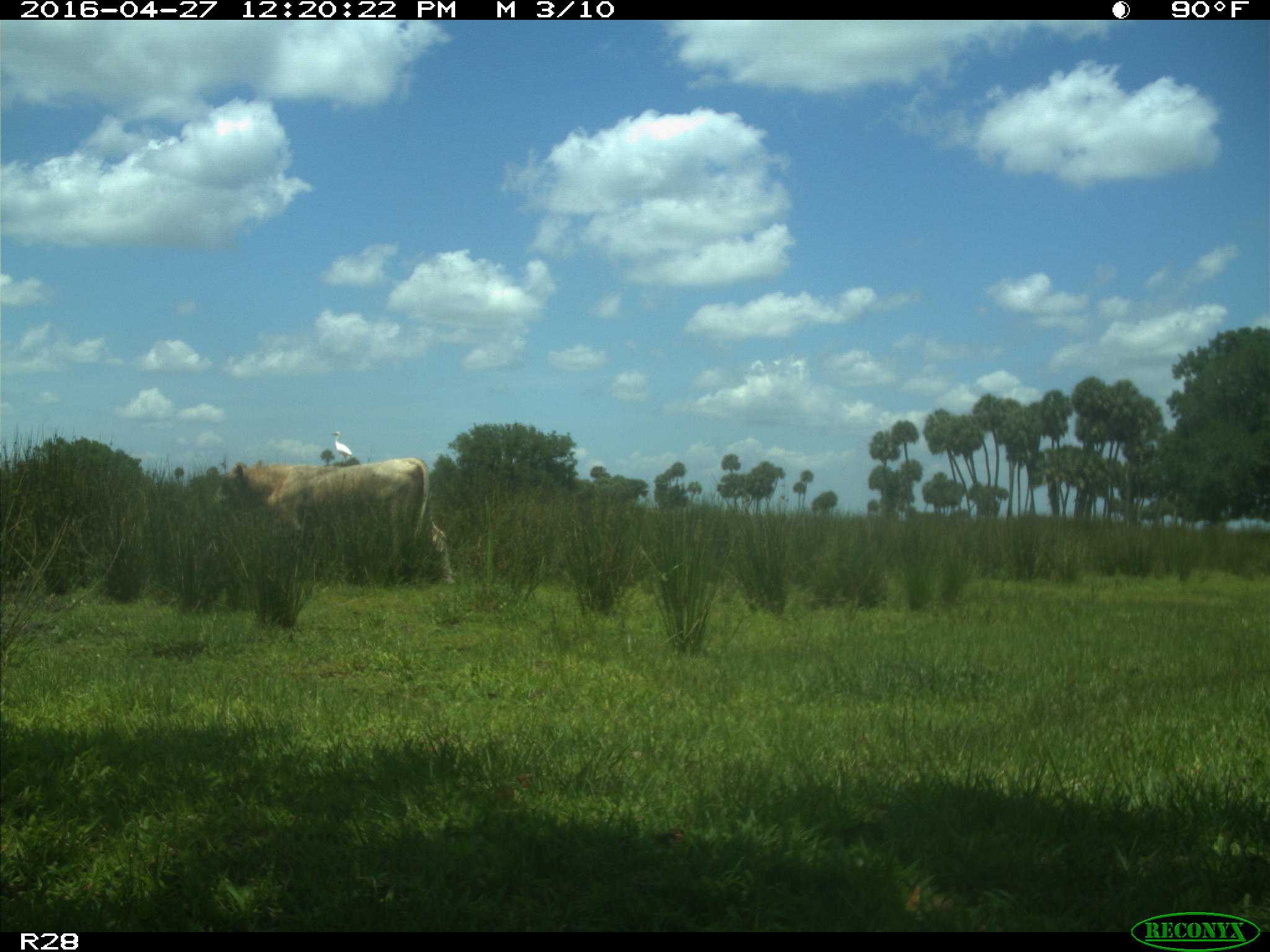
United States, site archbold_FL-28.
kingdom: Animalia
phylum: Chordata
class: Mammalia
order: Artiodactyla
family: Bovidae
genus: Bos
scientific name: Bos taurus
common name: domestic cow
Bos taurus (domestic cow).